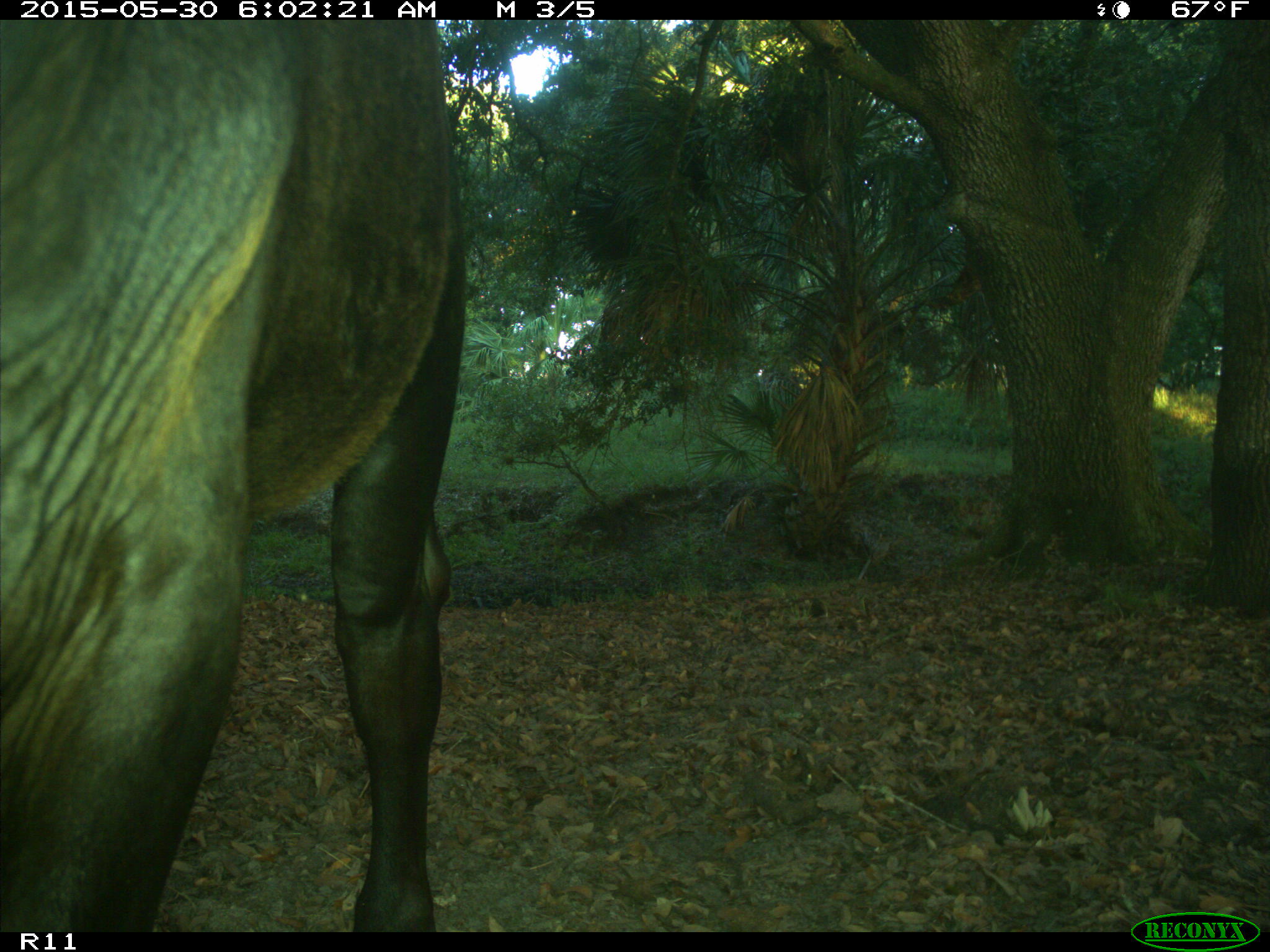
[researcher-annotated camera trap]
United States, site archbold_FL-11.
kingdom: Animalia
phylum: Chordata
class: Mammalia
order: Artiodactyla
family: Bovidae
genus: Bos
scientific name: Bos taurus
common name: domestic cow